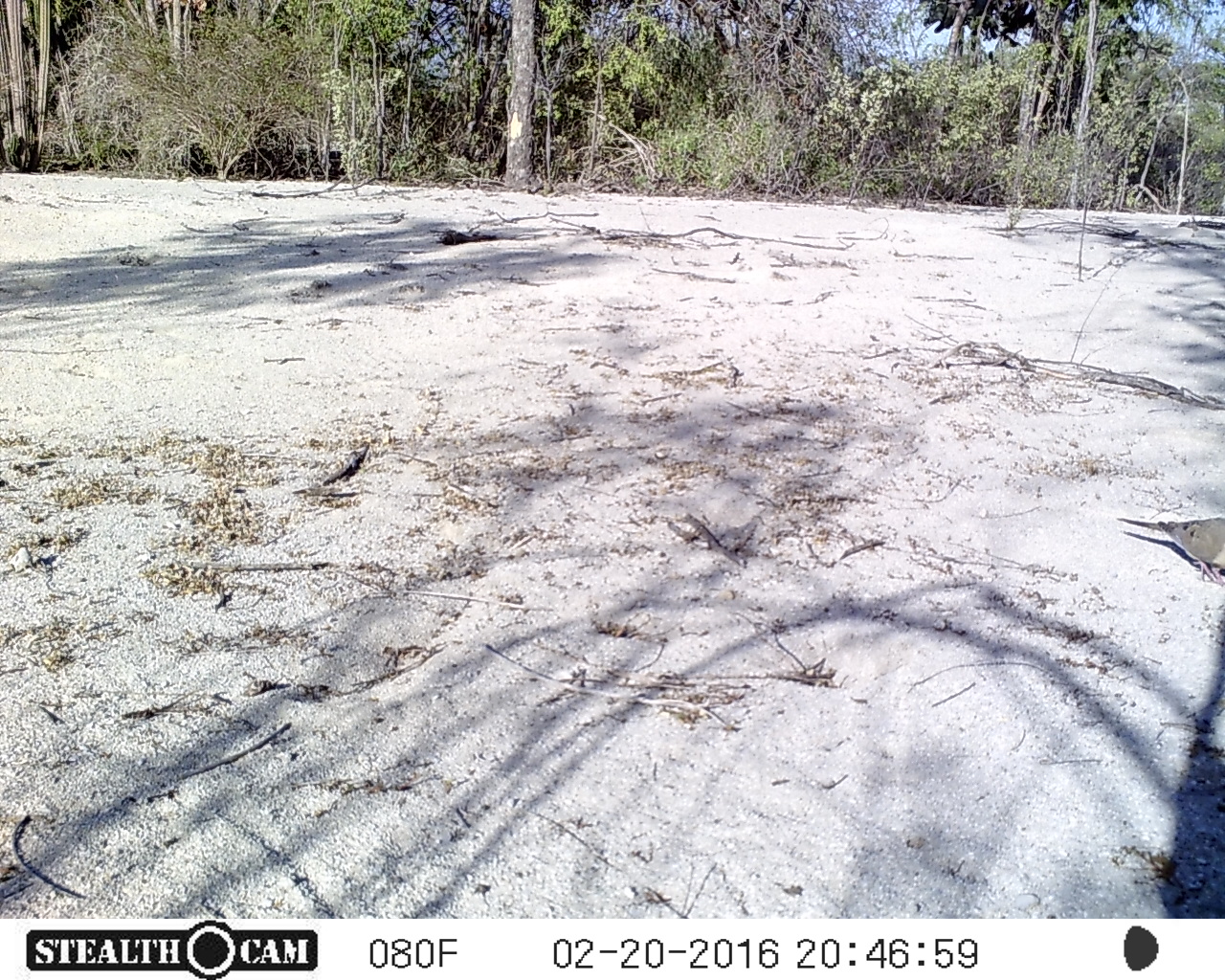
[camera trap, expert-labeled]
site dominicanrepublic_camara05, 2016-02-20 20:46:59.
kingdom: Animalia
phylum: Chordata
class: Aves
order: Columbiformes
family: Columbidae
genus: Zenaida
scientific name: Zenaida asiatica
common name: white-winged dove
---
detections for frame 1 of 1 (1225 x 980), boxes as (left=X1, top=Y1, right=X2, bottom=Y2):
white-winged dove: (left=1114, top=507, right=1225, bottom=593)